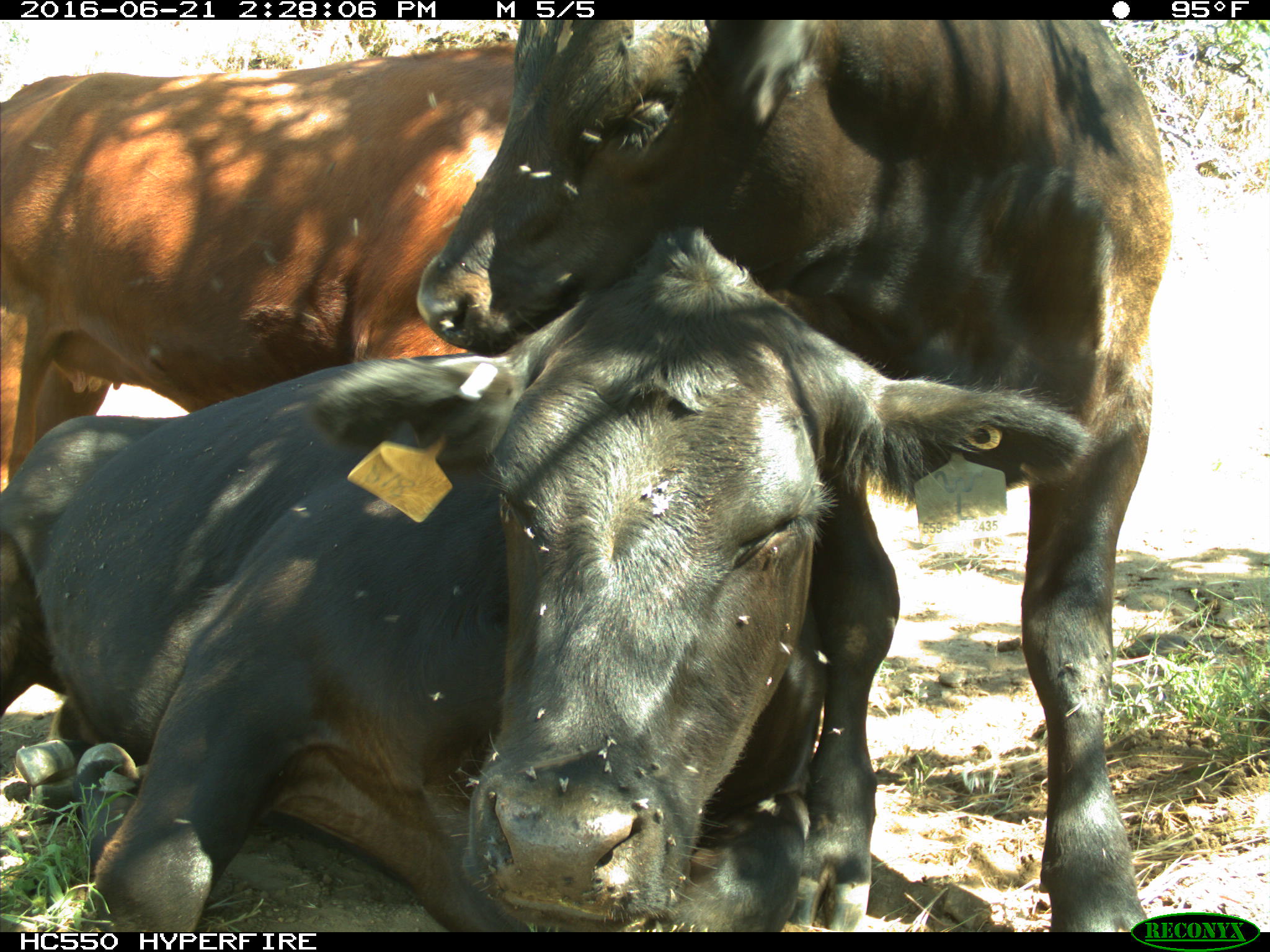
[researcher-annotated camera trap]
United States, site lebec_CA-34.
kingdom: Animalia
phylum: Chordata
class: Mammalia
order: Artiodactyla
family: Bovidae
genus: Bos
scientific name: Bos taurus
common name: domestic cow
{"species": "Bos taurus (domestic cow)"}